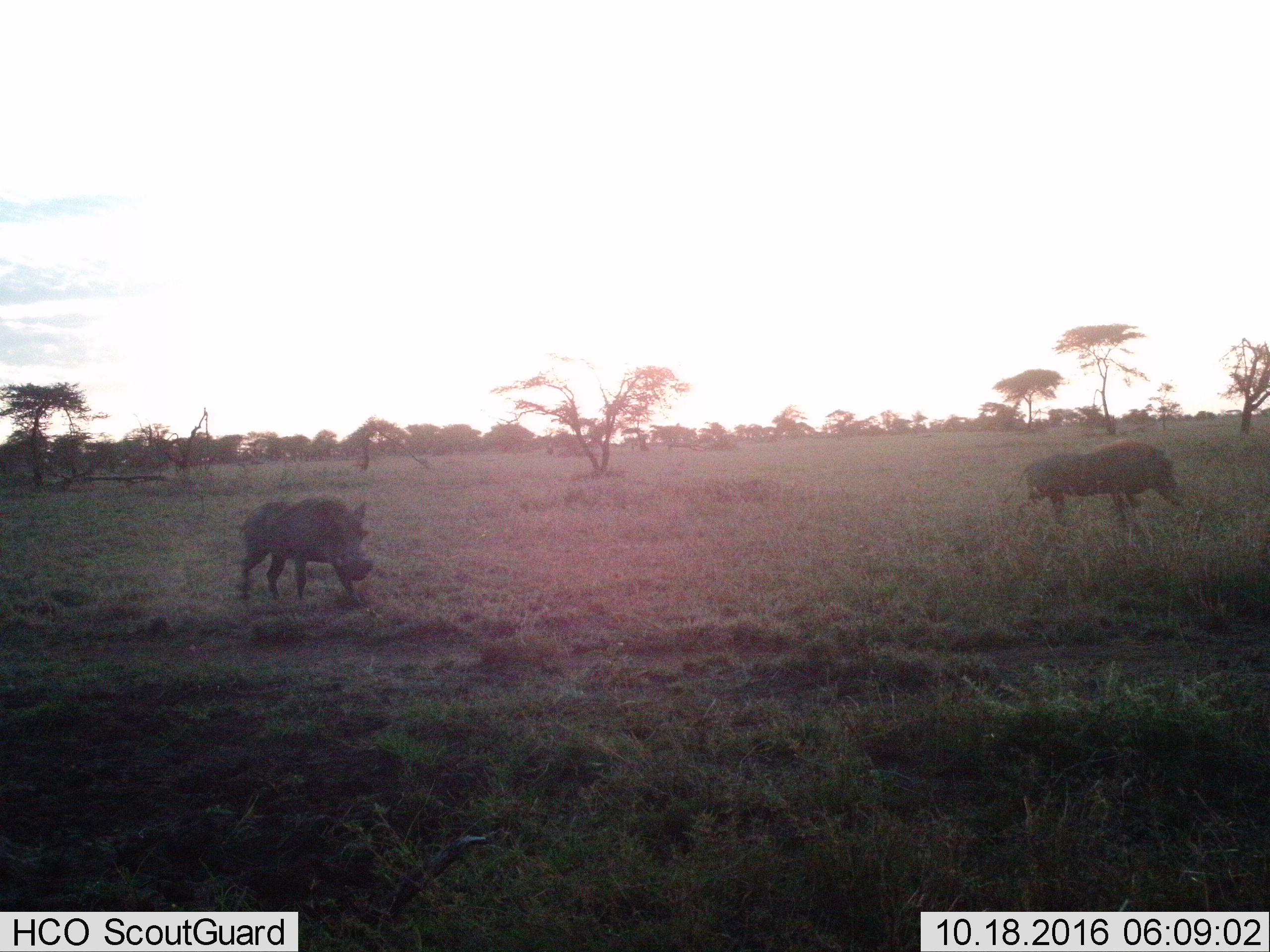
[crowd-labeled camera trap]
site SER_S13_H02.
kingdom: Animalia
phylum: Chordata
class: Mammalia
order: Artiodactyla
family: Suidae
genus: Phacochoerus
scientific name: Phacochoerus africanus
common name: warthog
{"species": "warthog (Phacochoerus africanus)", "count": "2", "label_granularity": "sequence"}